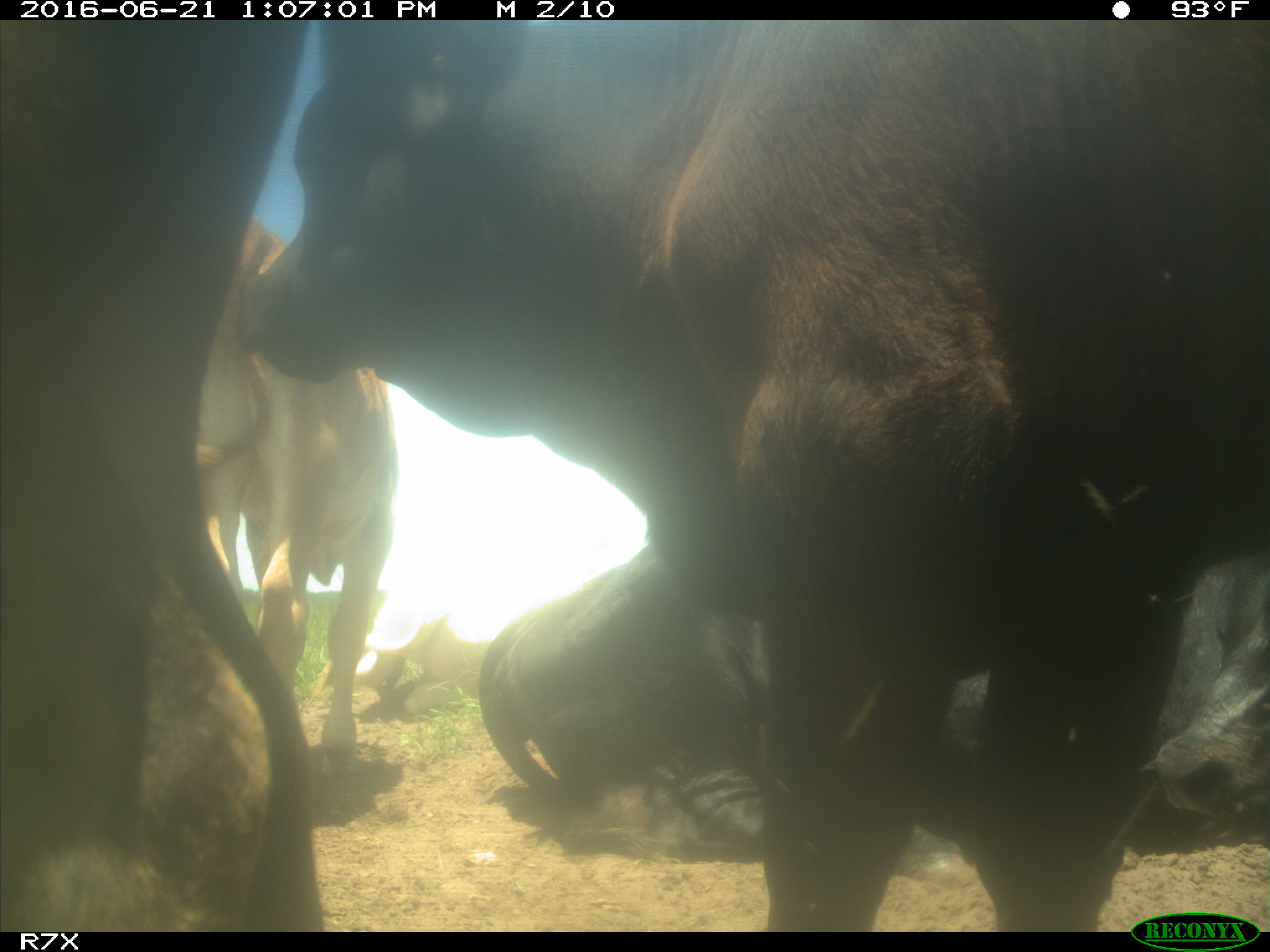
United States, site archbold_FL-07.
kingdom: Animalia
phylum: Chordata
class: Mammalia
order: Artiodactyla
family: Bovidae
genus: Bos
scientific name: Bos taurus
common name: domestic cow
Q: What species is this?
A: Bos taurus (domestic cow).